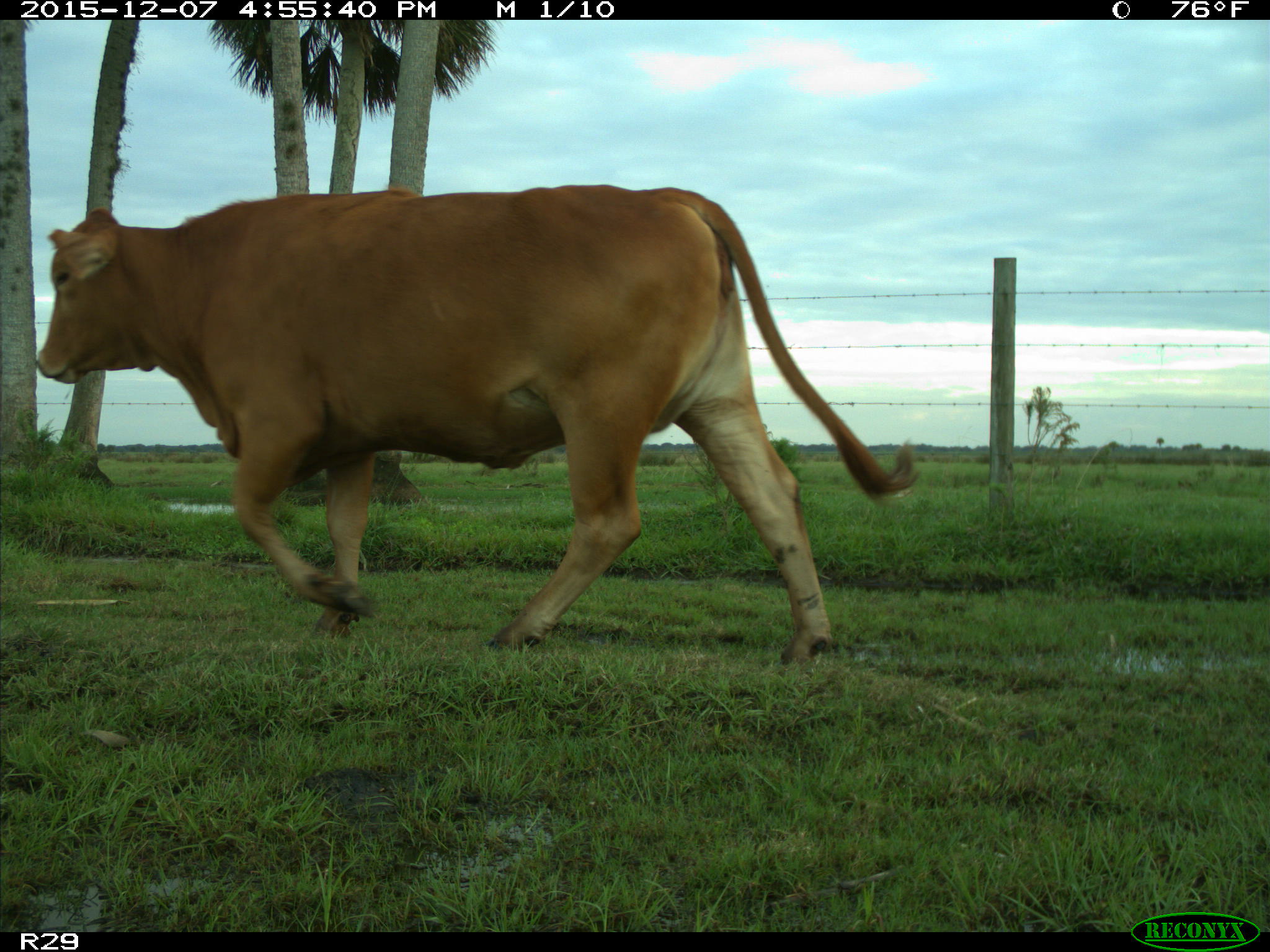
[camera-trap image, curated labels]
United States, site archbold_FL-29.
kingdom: Animalia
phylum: Chordata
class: Mammalia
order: Artiodactyla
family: Bovidae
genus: Bos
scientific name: Bos taurus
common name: domestic cow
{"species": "Bos taurus (domestic cow)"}